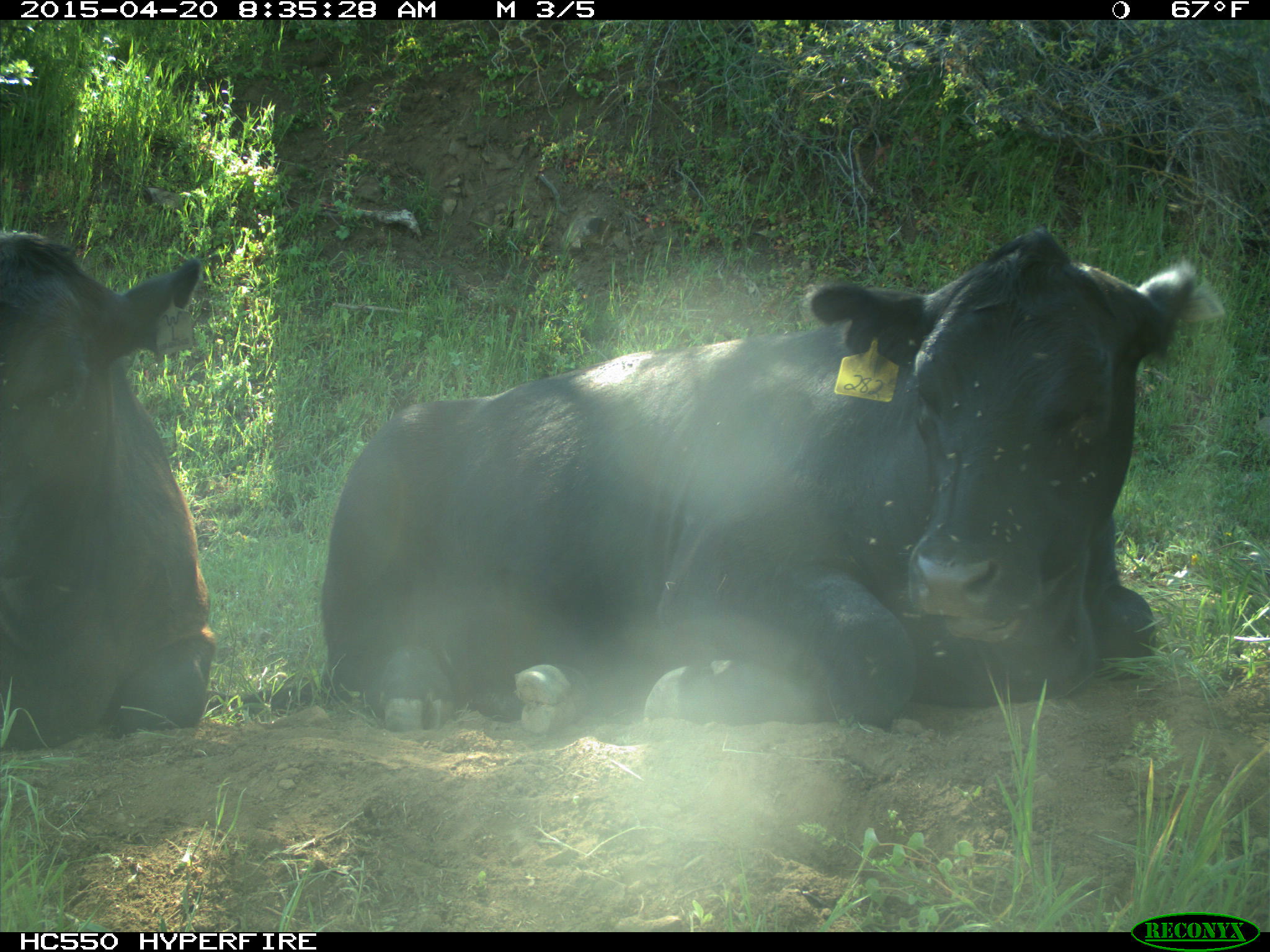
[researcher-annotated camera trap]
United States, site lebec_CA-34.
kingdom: Animalia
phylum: Chordata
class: Mammalia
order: Artiodactyla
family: Bovidae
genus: Bos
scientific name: Bos taurus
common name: domestic cow